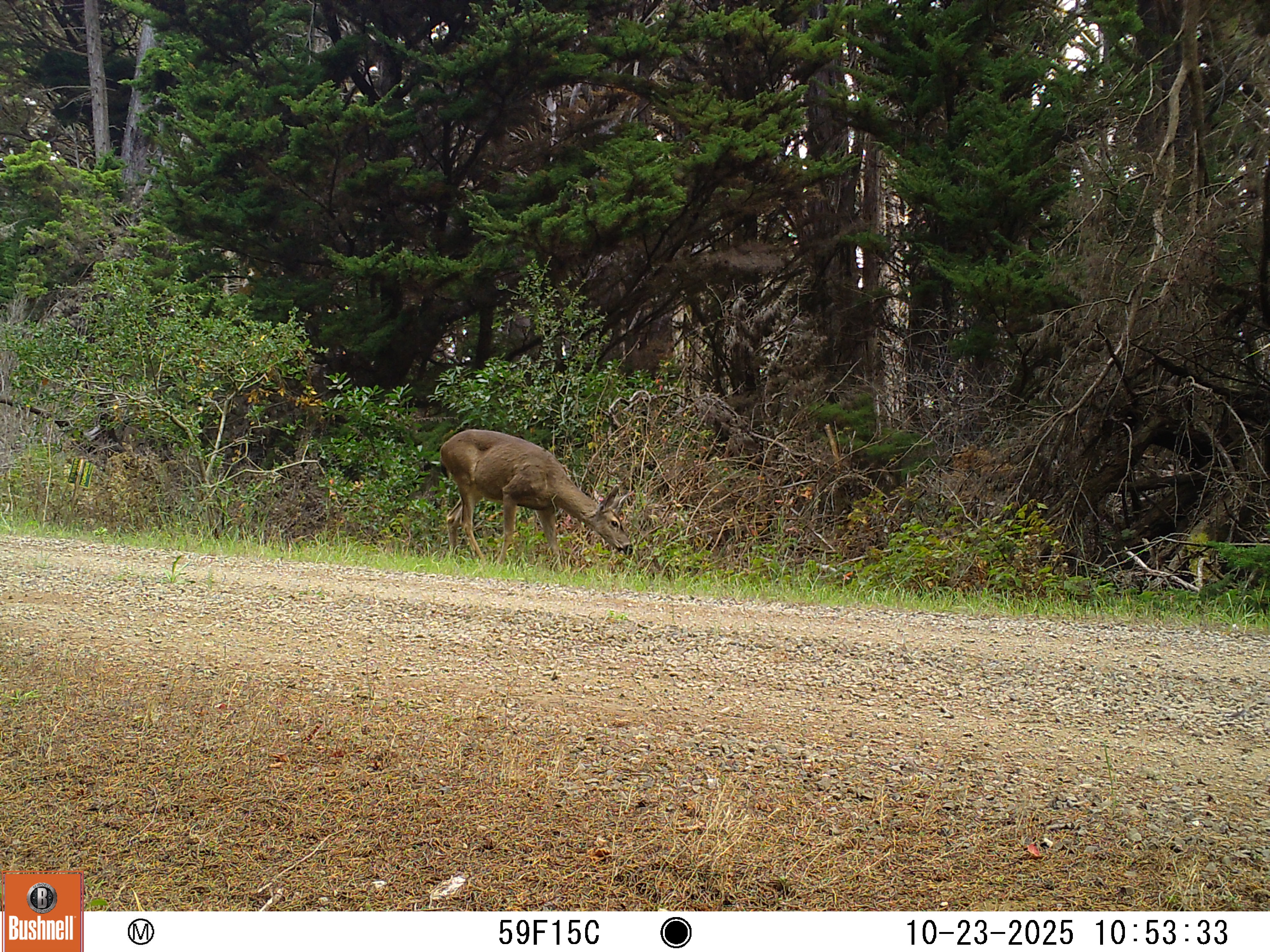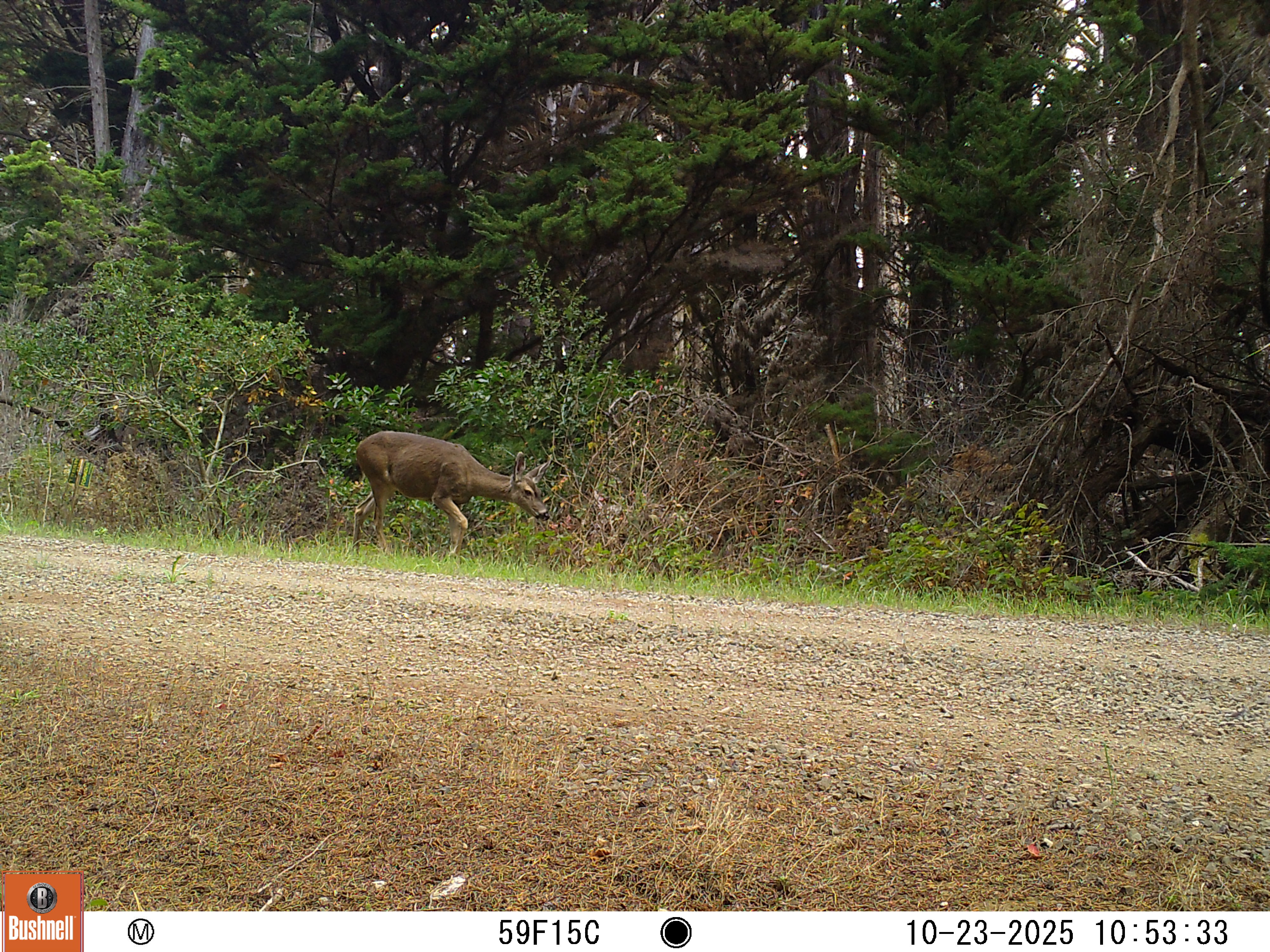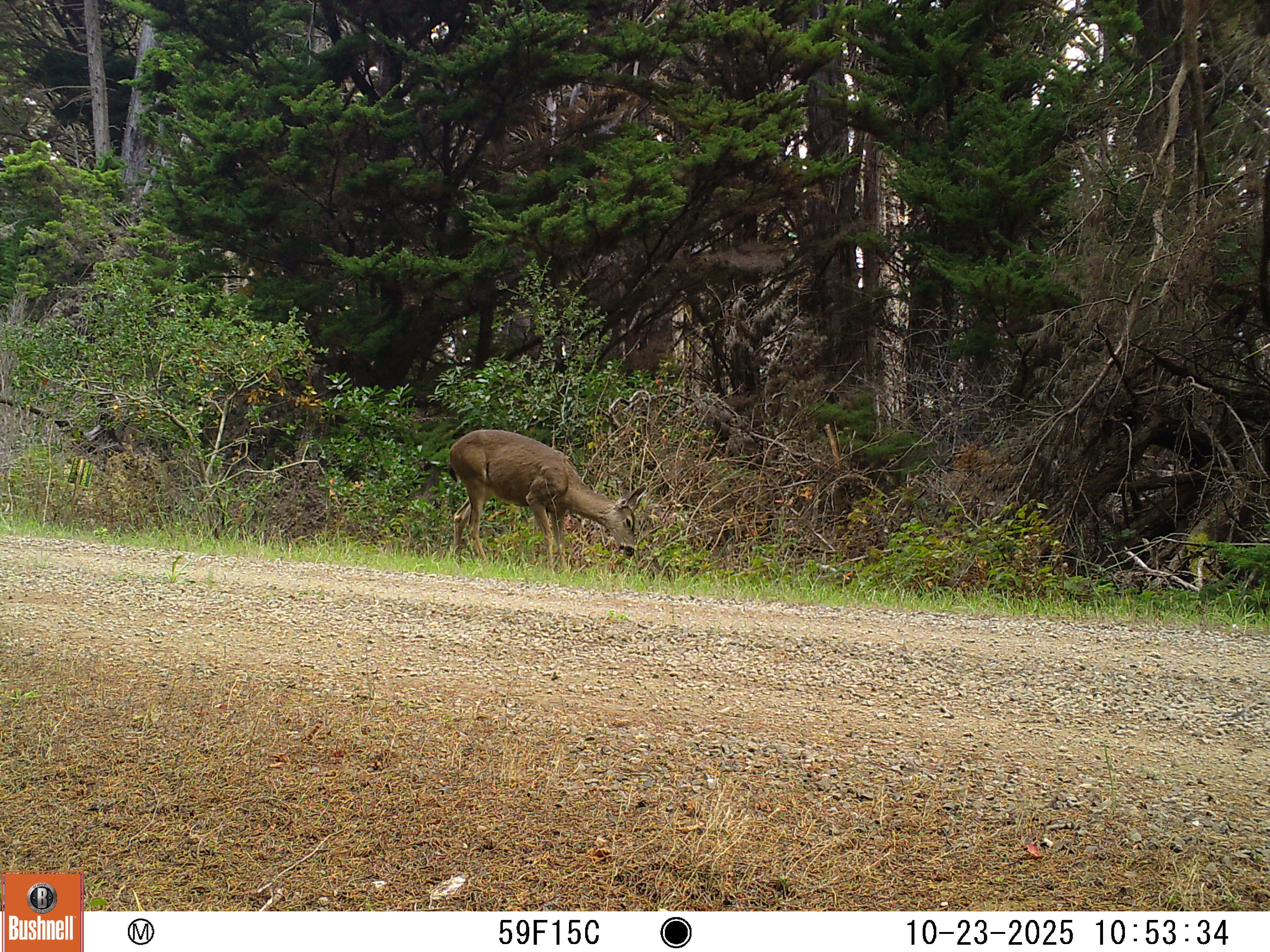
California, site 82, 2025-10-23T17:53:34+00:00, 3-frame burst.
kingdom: Animalia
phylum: Chordata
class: Mammalia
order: Artiodactyla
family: Cervidae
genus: Odocoileus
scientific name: Odocoileus hemionus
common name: mule deer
Mule deer (Odocoileus hemionus).